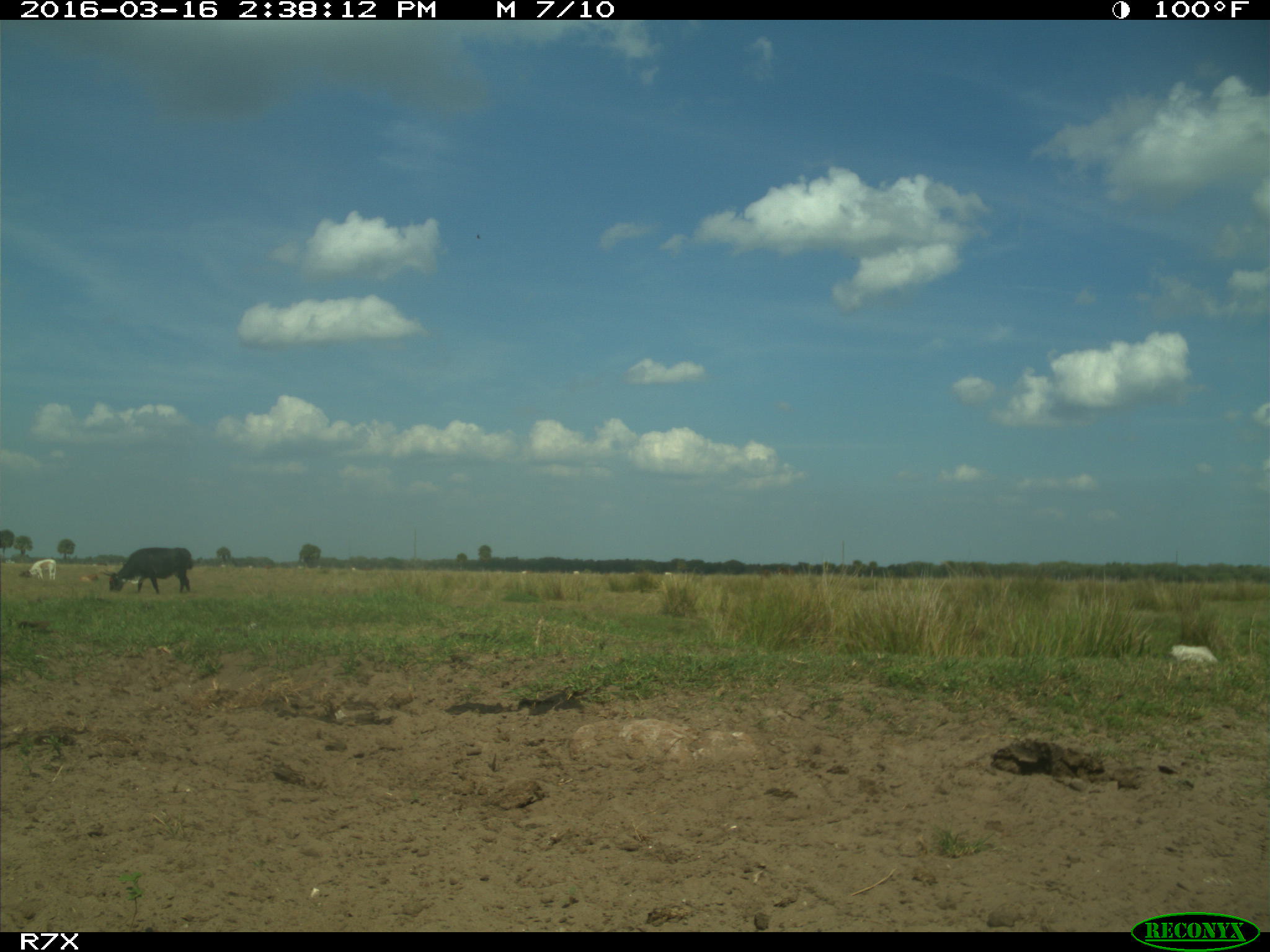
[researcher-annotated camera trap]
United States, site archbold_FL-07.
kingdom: Animalia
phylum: Chordata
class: Mammalia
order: Artiodactyla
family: Bovidae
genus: Bos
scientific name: Bos taurus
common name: domestic cow